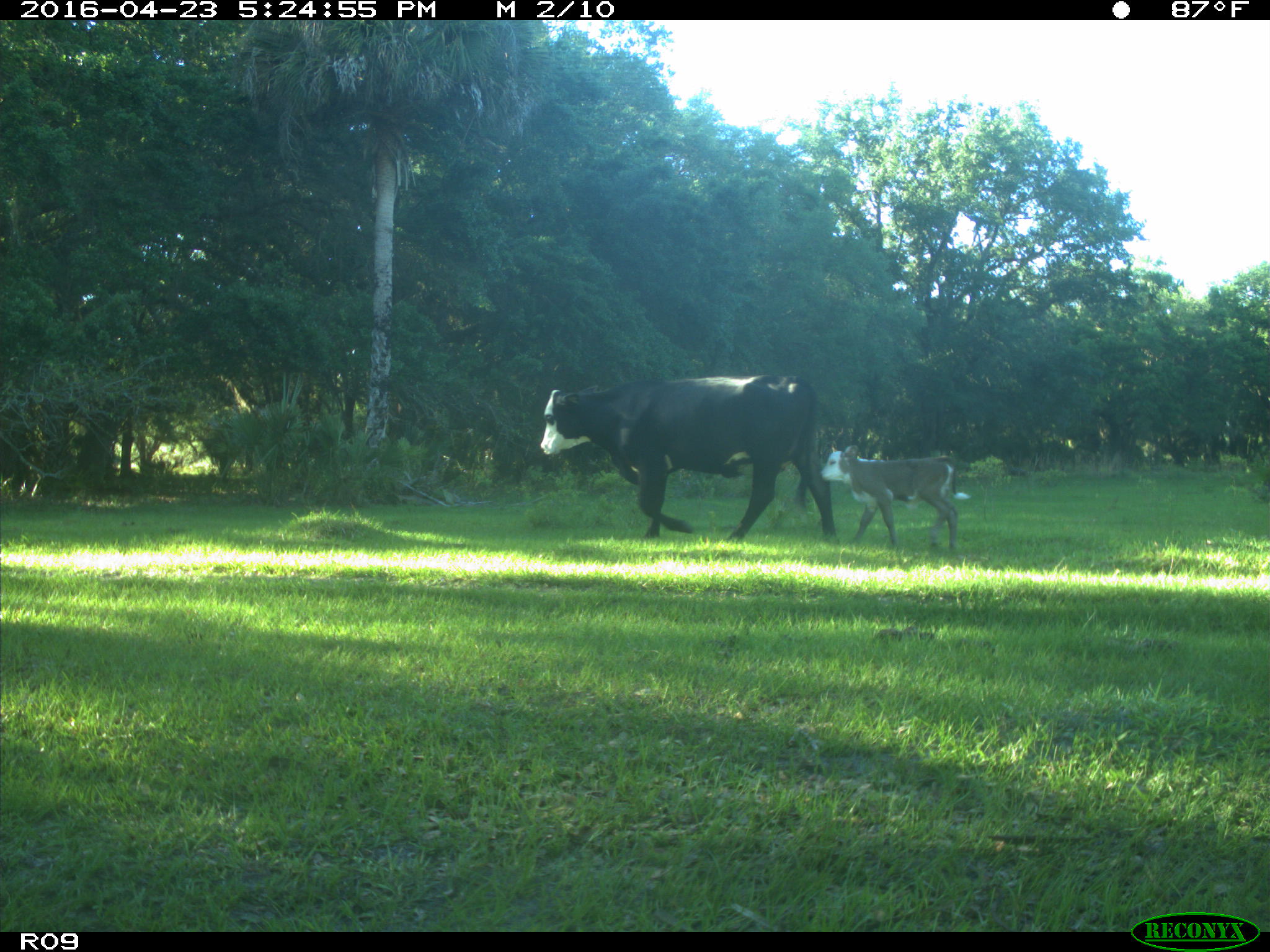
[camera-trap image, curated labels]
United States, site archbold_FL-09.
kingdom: Animalia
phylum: Chordata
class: Mammalia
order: Artiodactyla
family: Bovidae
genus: Bos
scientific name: Bos taurus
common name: domestic cow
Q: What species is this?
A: Bos taurus (domestic cow).